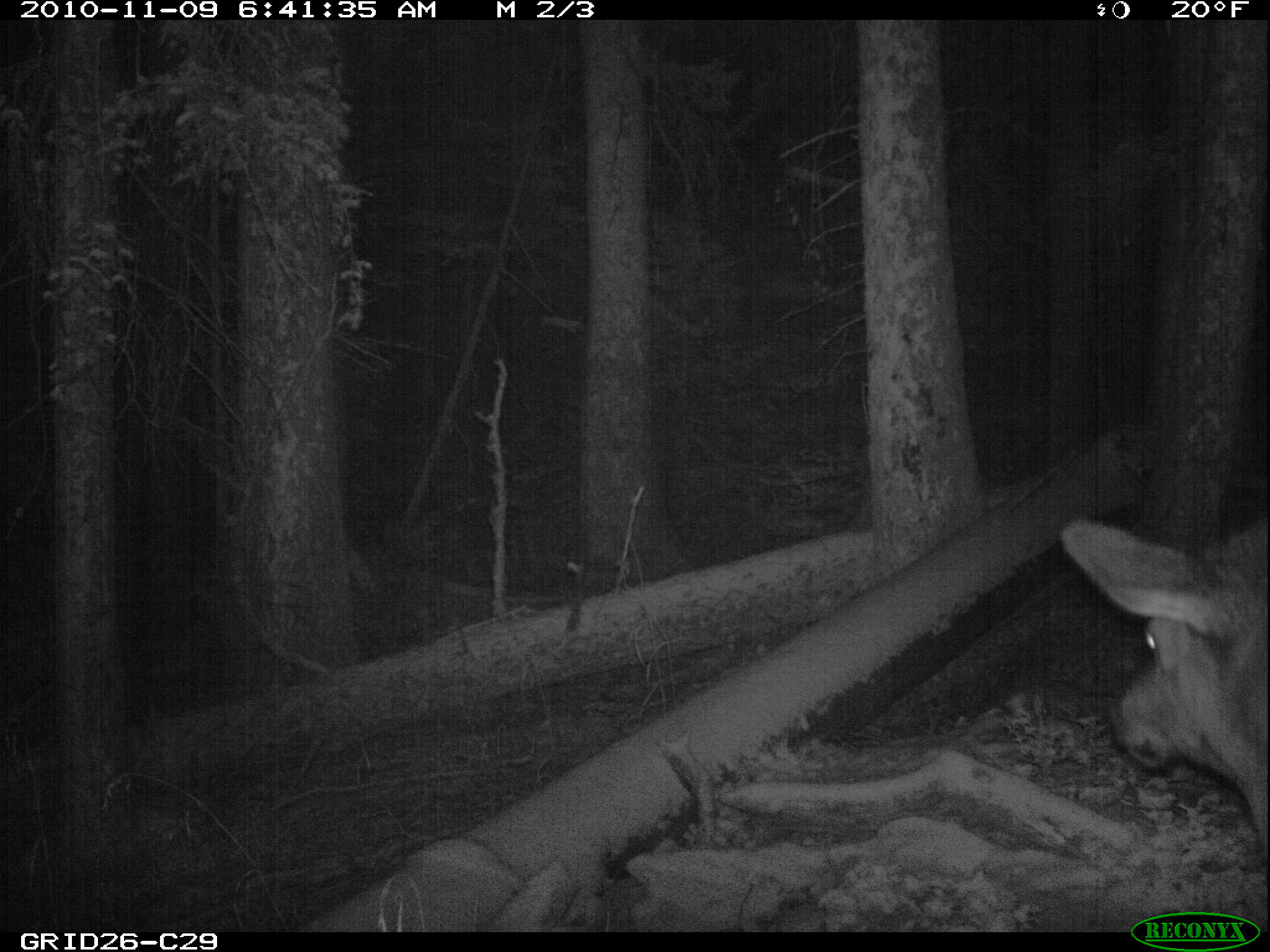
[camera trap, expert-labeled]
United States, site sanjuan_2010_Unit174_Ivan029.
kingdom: Animalia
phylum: Chordata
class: Mammalia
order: Artiodactyla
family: Cervidae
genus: Cervus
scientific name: Cervus elaphus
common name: red deer